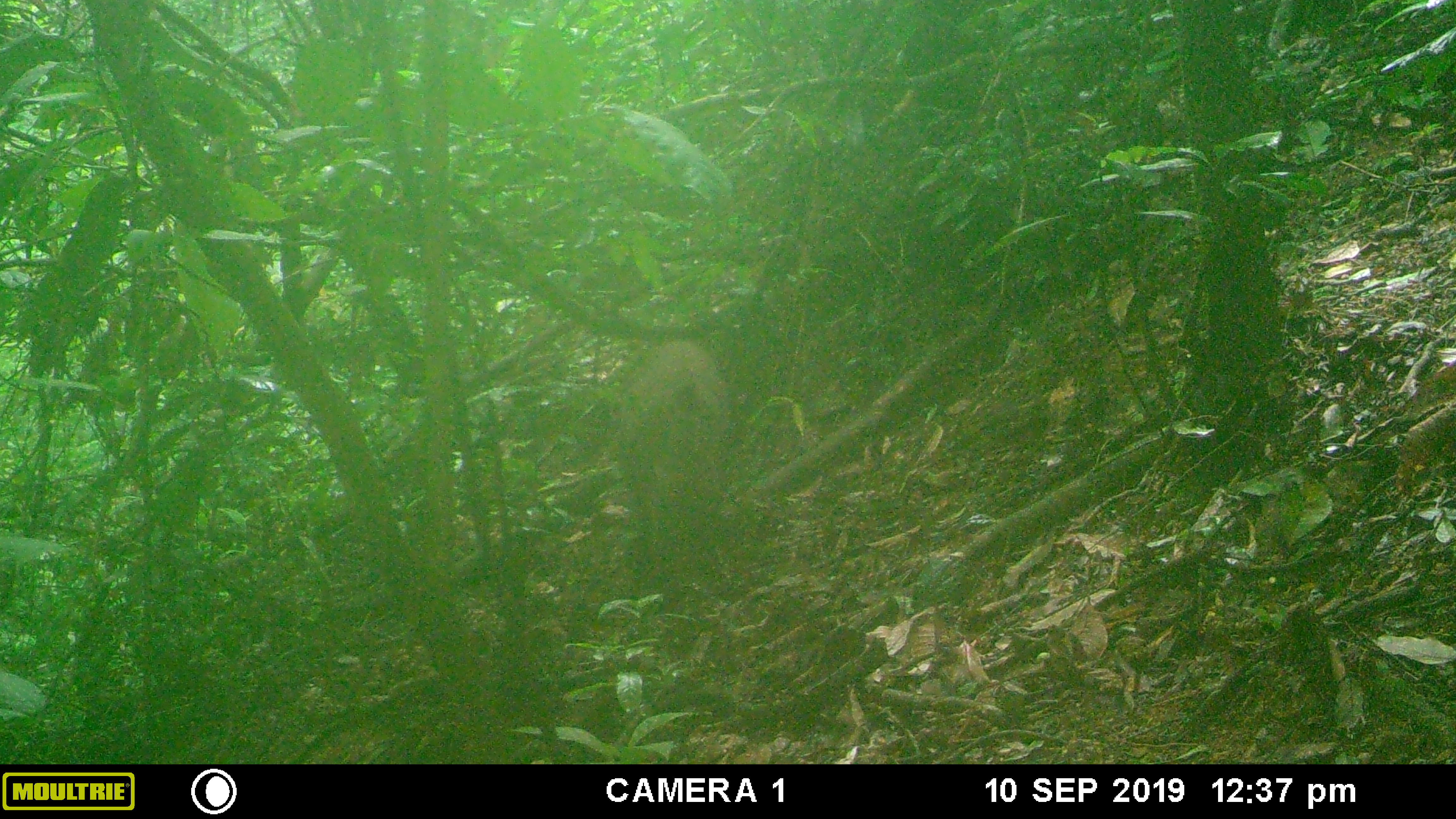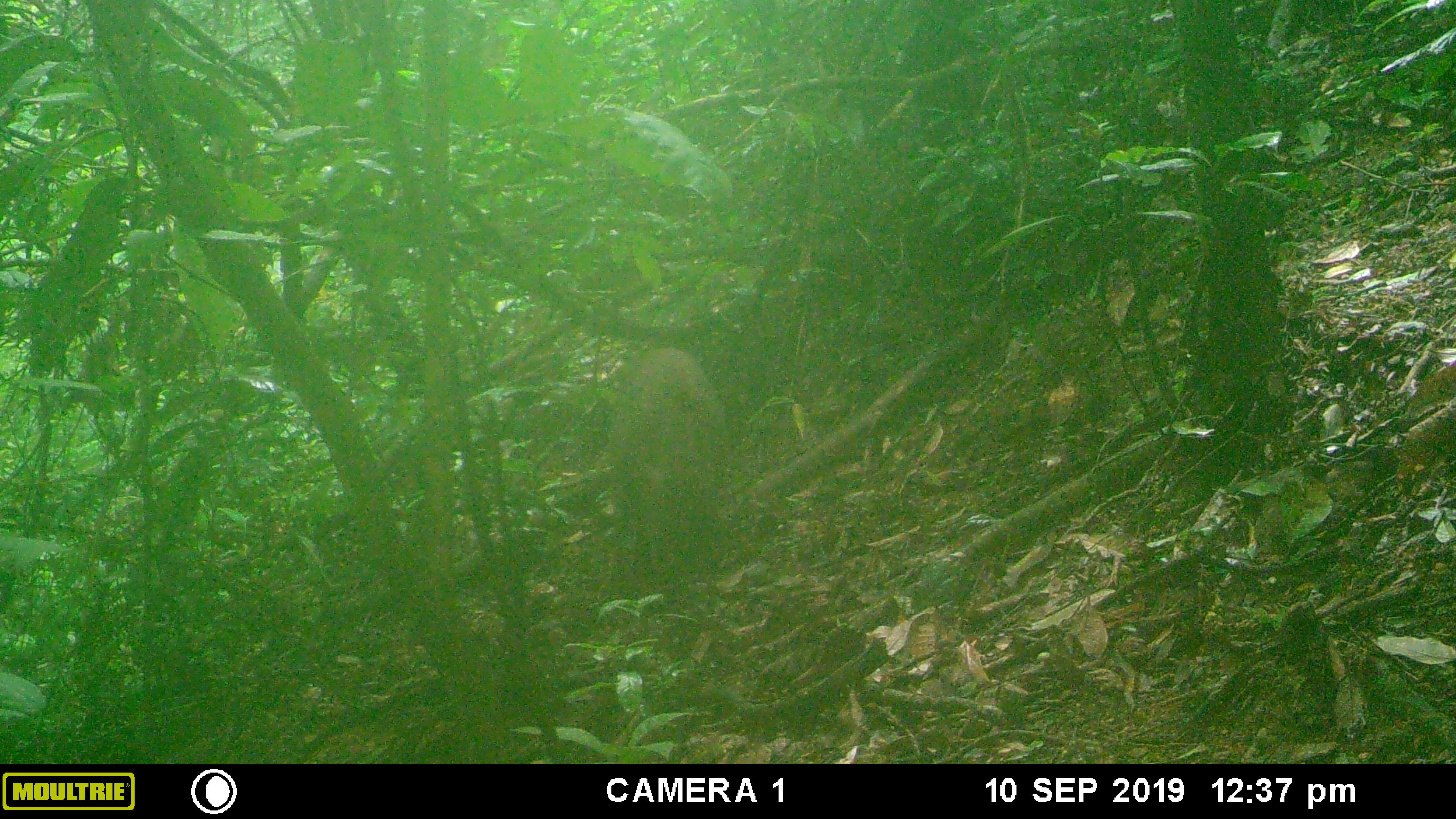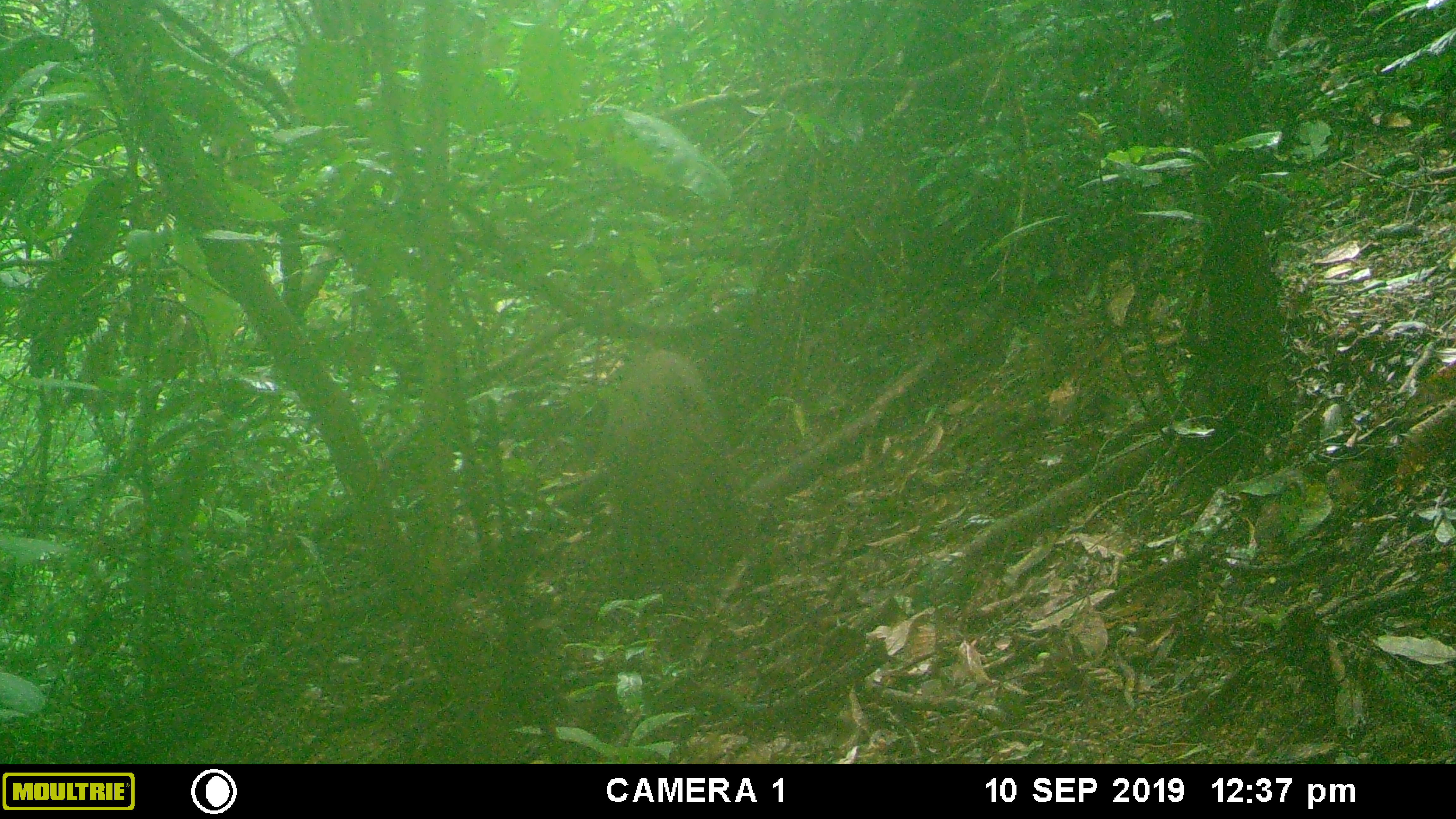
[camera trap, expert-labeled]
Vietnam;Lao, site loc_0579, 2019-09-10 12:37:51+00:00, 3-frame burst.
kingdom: Animalia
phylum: Chordata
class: Mammalia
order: Artiodactyla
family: Suidae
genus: Sus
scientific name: Sus scrofa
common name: eurasian wild pig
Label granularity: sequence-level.